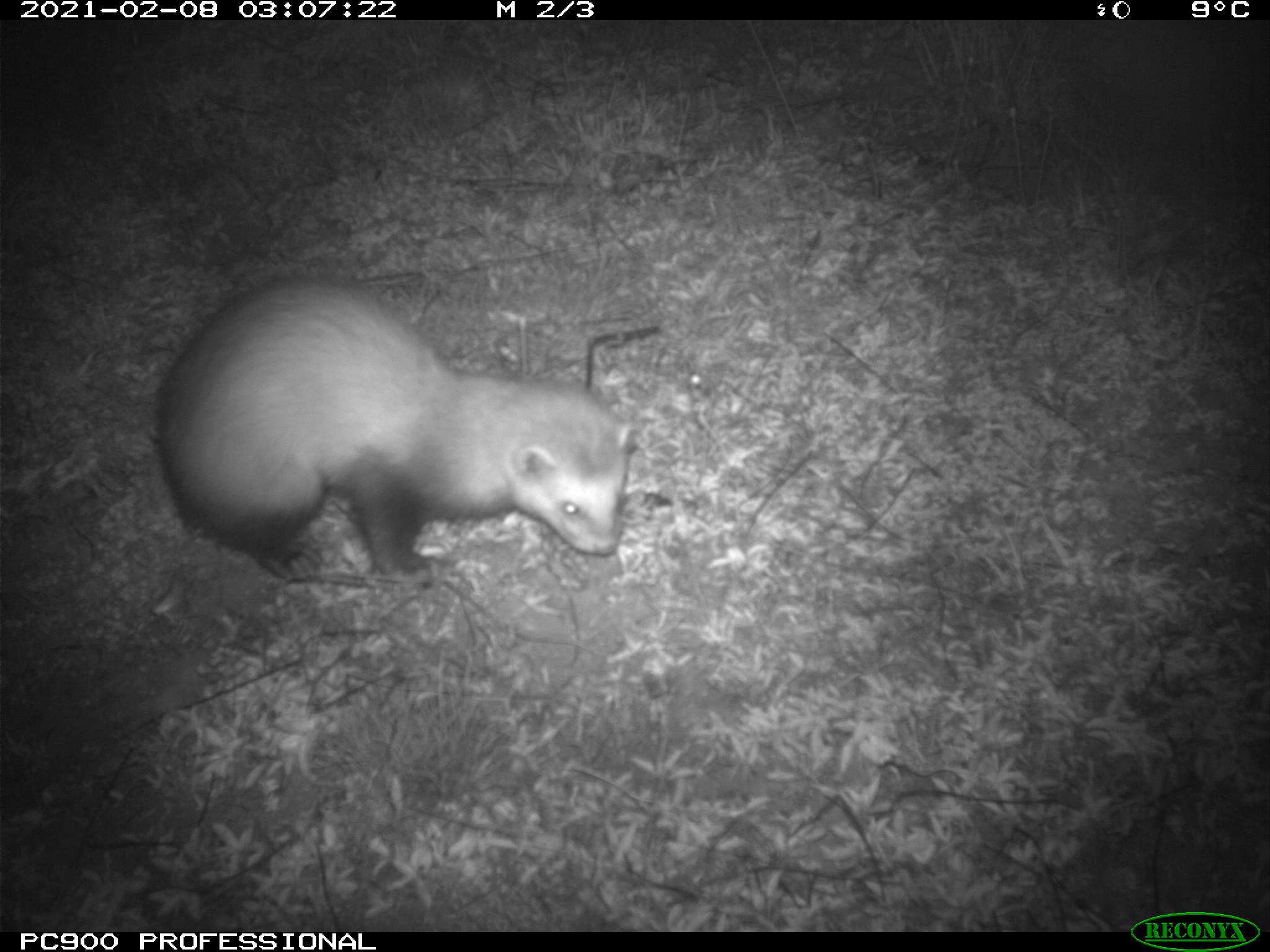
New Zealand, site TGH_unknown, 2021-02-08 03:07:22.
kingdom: Animalia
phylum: Chordata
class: Mammalia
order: Carnivora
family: Mustelidae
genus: Mustela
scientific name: Mustela furo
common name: ferret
Ferret (Mustela furo).